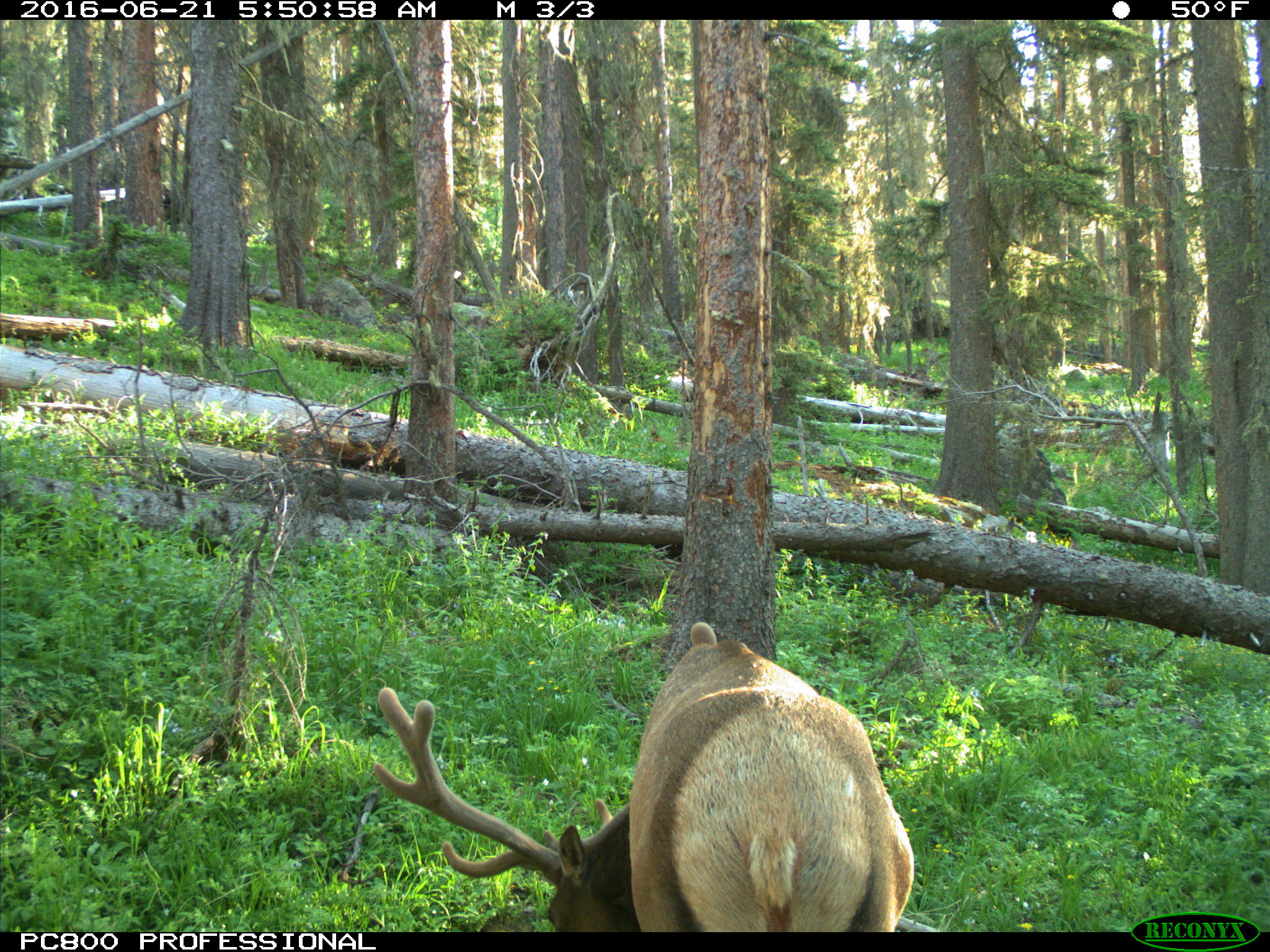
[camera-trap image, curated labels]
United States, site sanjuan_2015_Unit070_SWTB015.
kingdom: Animalia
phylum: Chordata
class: Mammalia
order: Artiodactyla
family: Cervidae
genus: Cervus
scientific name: Cervus elaphus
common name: red deer